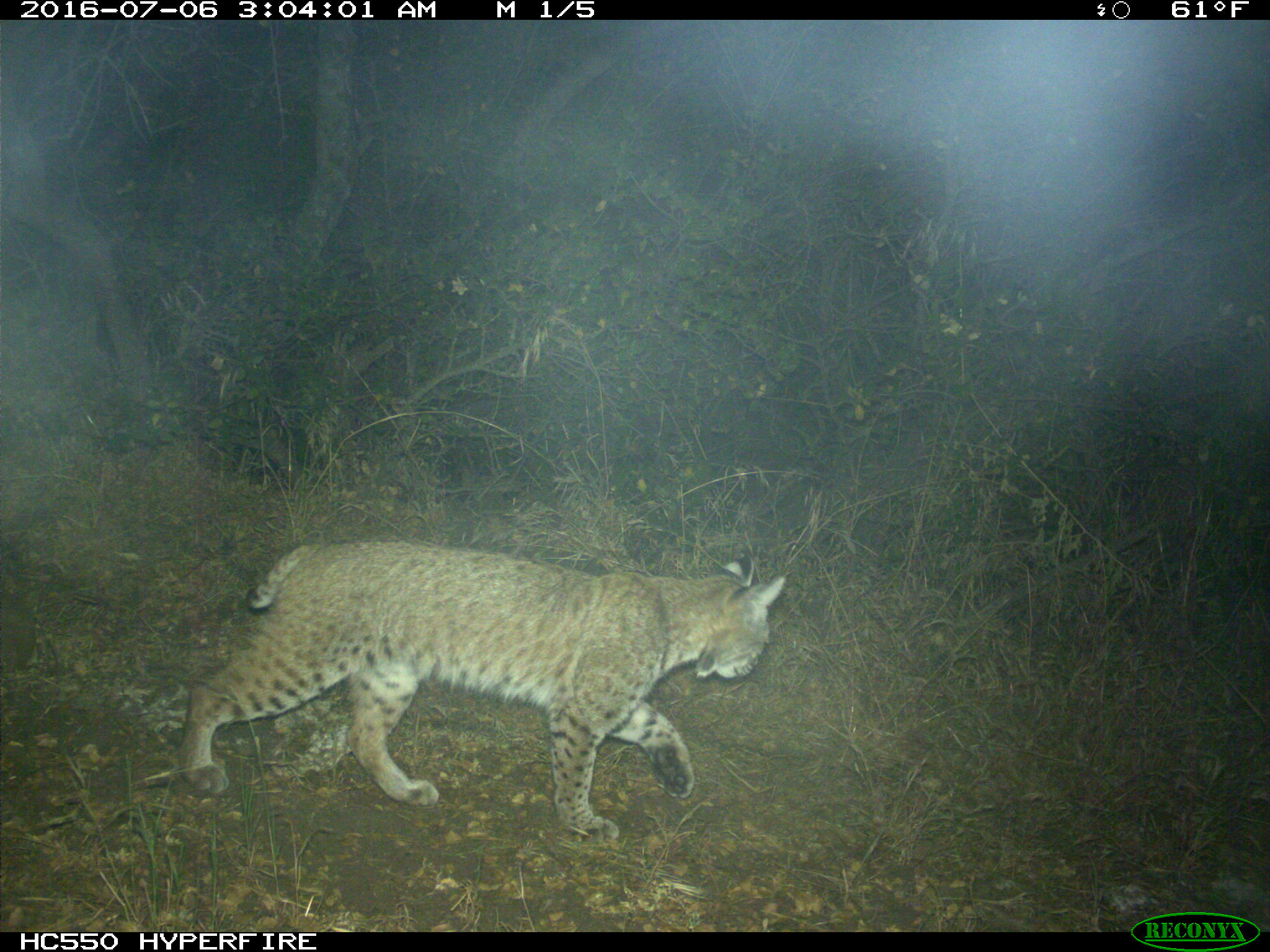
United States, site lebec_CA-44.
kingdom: Animalia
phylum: Chordata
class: Mammalia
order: Carnivora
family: Felidae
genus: Lynx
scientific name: Lynx rufus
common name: bobcat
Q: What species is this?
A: Lynx rufus (bobcat).